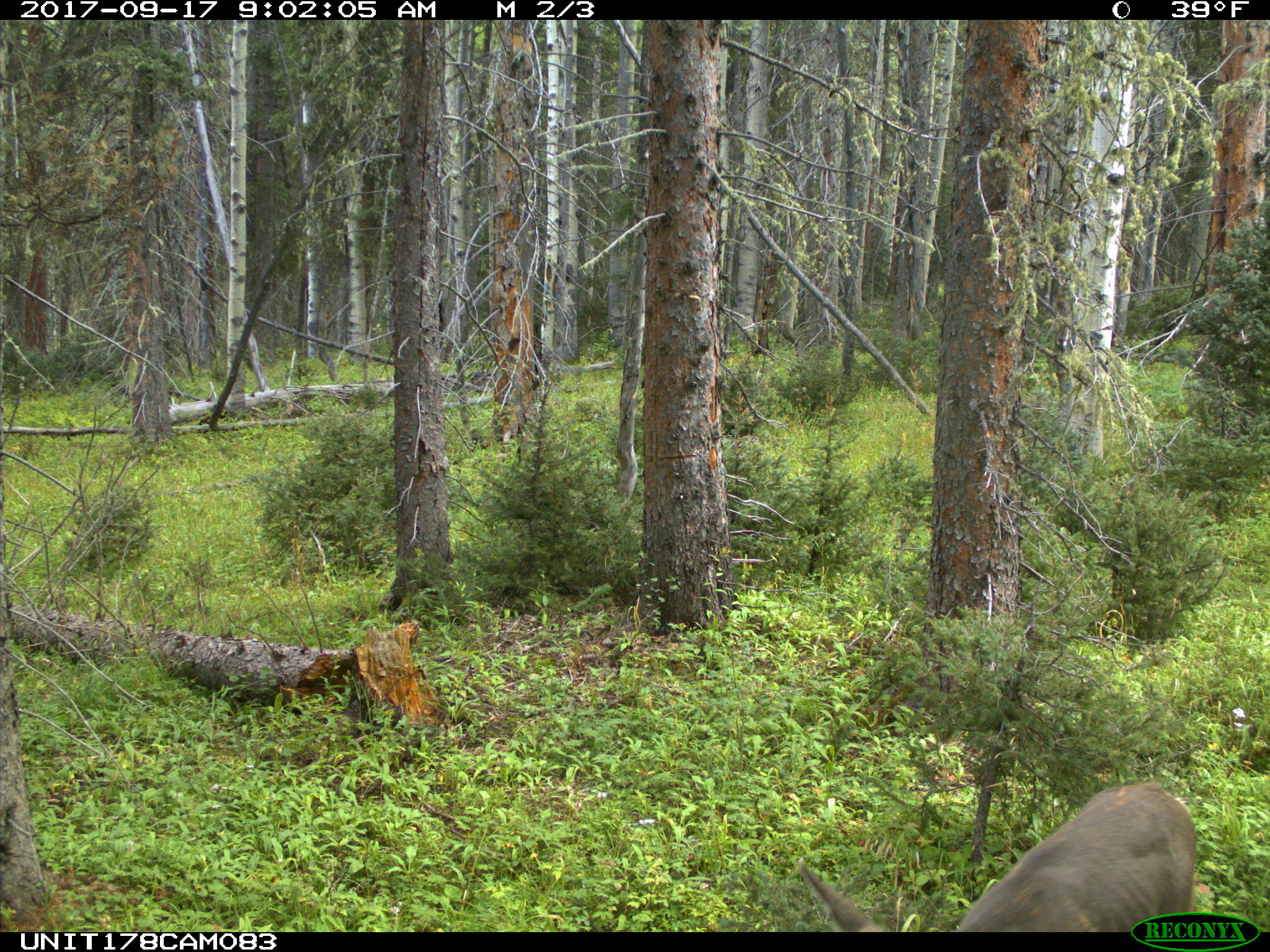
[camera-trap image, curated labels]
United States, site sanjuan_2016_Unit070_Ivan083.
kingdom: Animalia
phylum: Chordata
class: Mammalia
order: Artiodactyla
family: Cervidae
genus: Odocoileus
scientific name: Odocoileus hemionus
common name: mule deer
Odocoileus hemionus (mule deer).